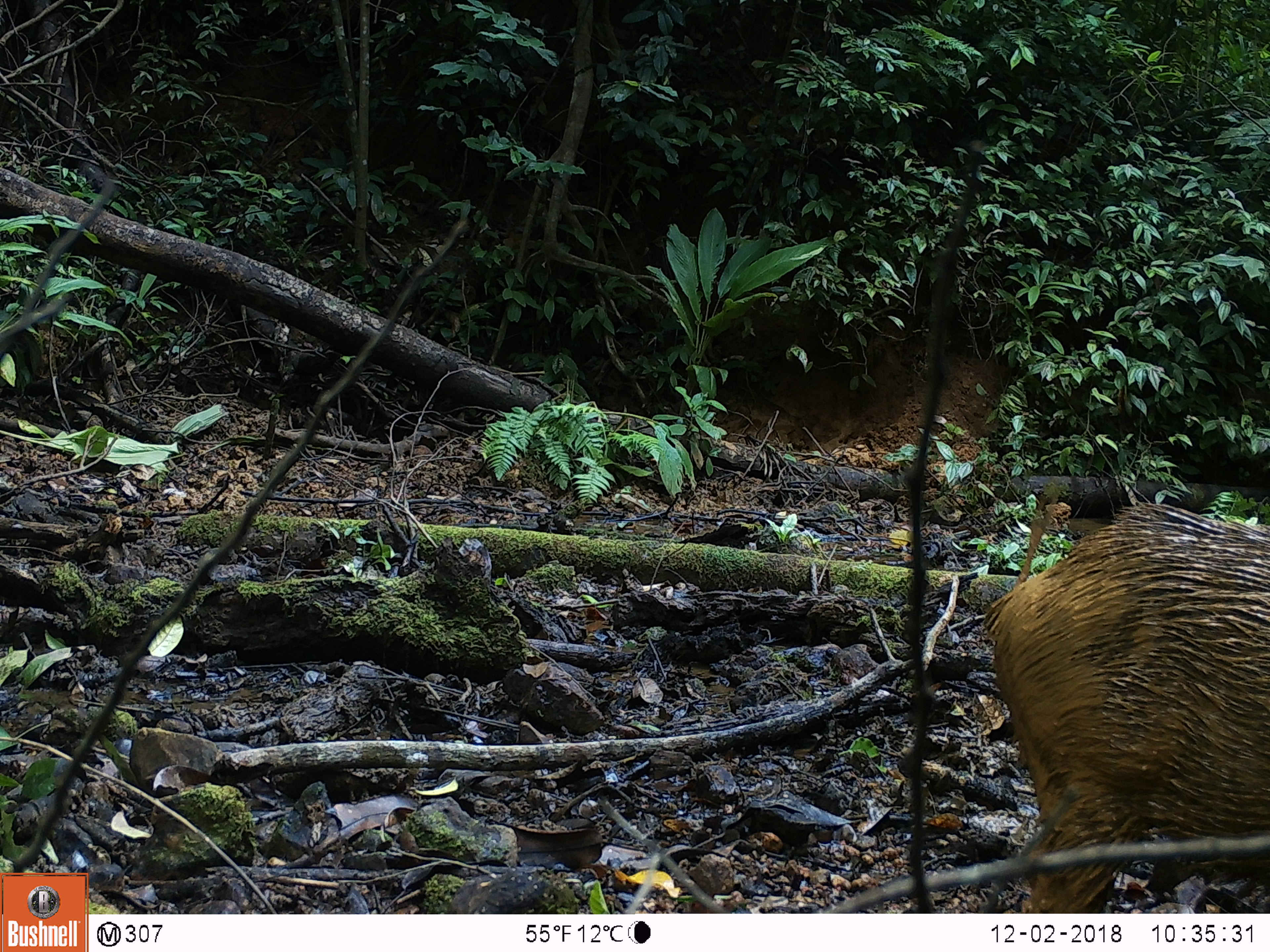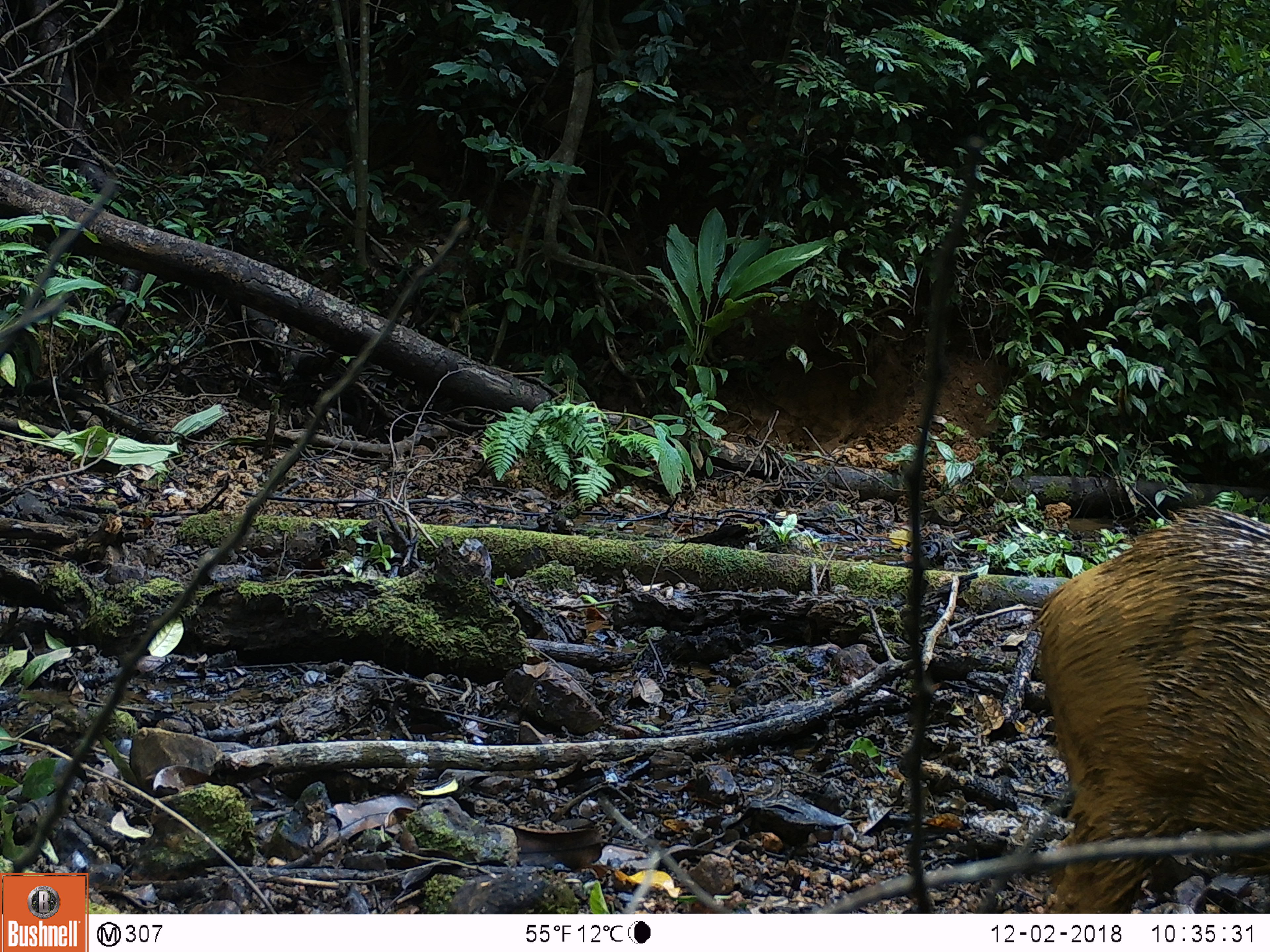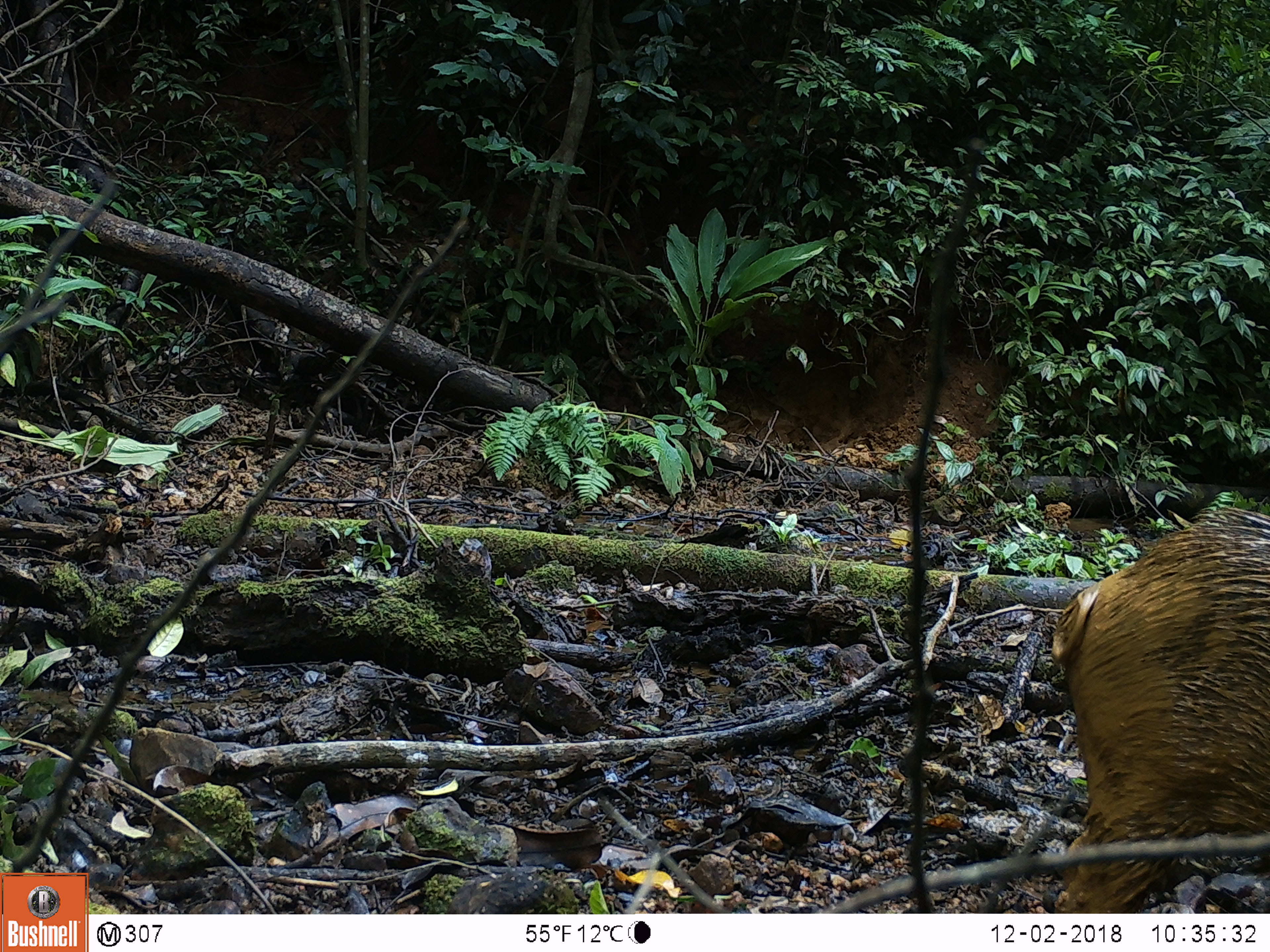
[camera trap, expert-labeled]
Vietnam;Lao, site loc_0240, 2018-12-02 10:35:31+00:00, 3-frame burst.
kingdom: Animalia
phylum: Chordata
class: Mammalia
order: Artiodactyla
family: Suidae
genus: Sus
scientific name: Sus scrofa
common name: eurasian wild pig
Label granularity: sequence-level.